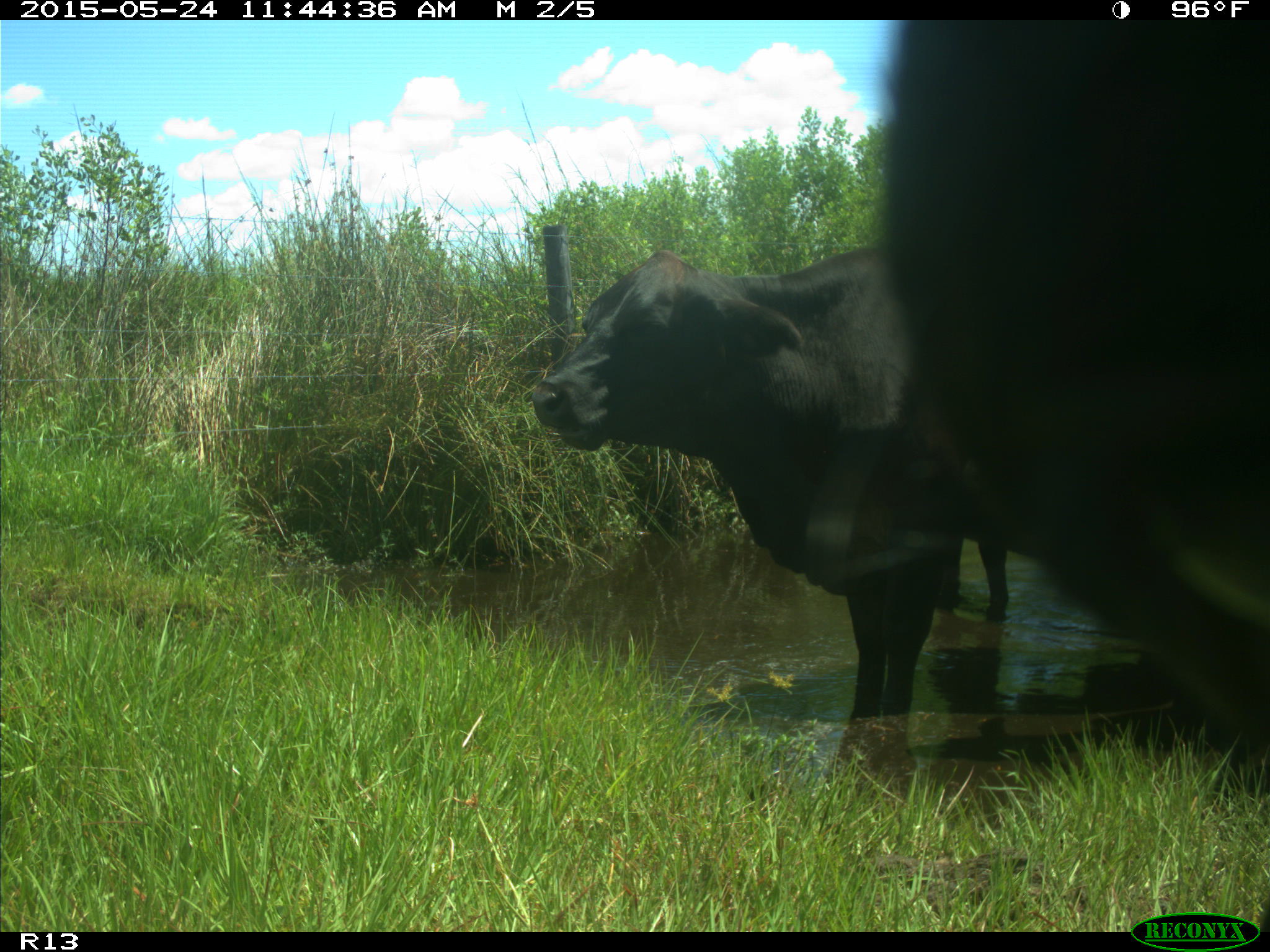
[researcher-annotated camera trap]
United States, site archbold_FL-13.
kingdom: Animalia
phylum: Chordata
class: Mammalia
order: Artiodactyla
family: Bovidae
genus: Bos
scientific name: Bos taurus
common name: domestic cow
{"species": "Bos taurus (domestic cow)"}